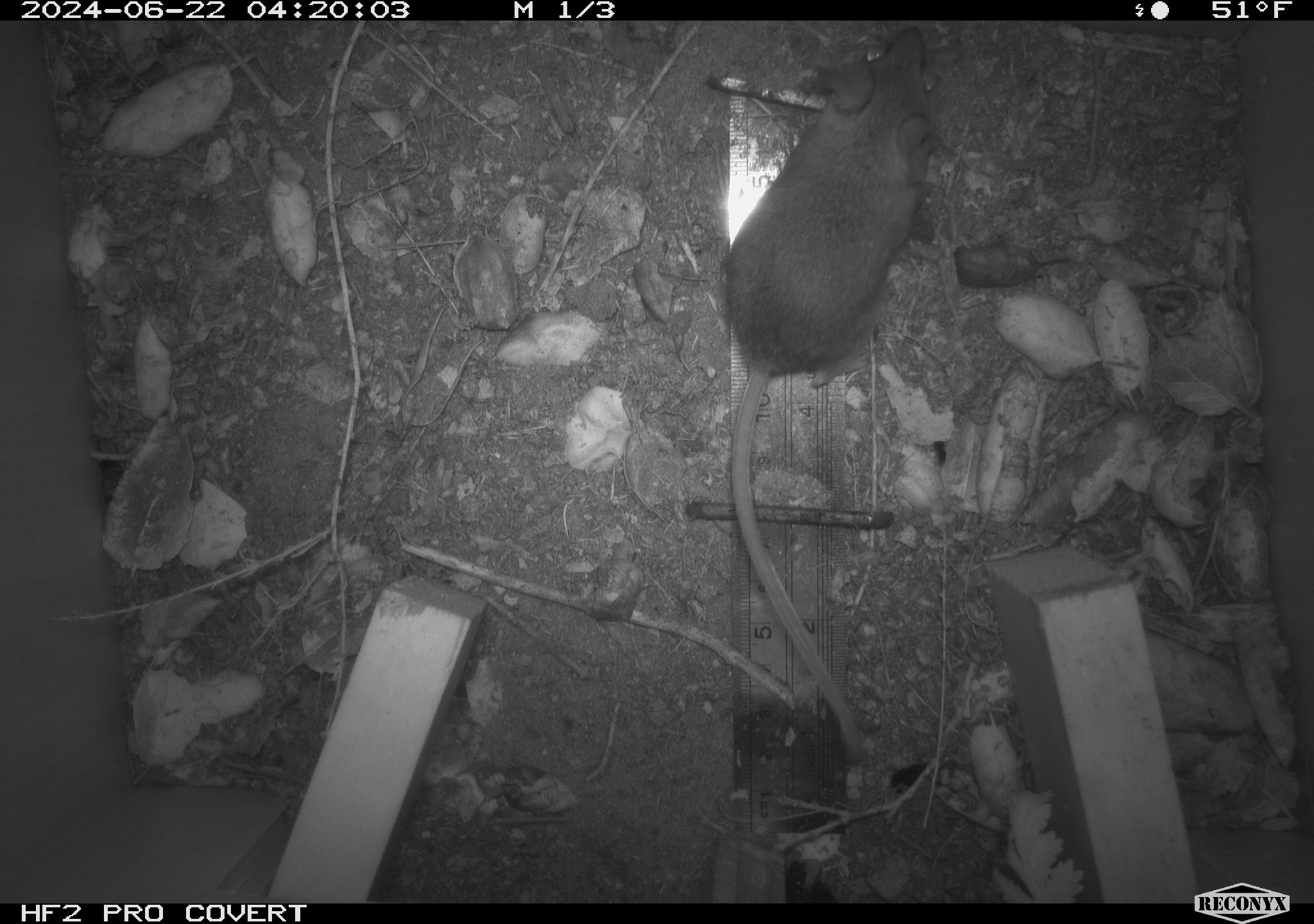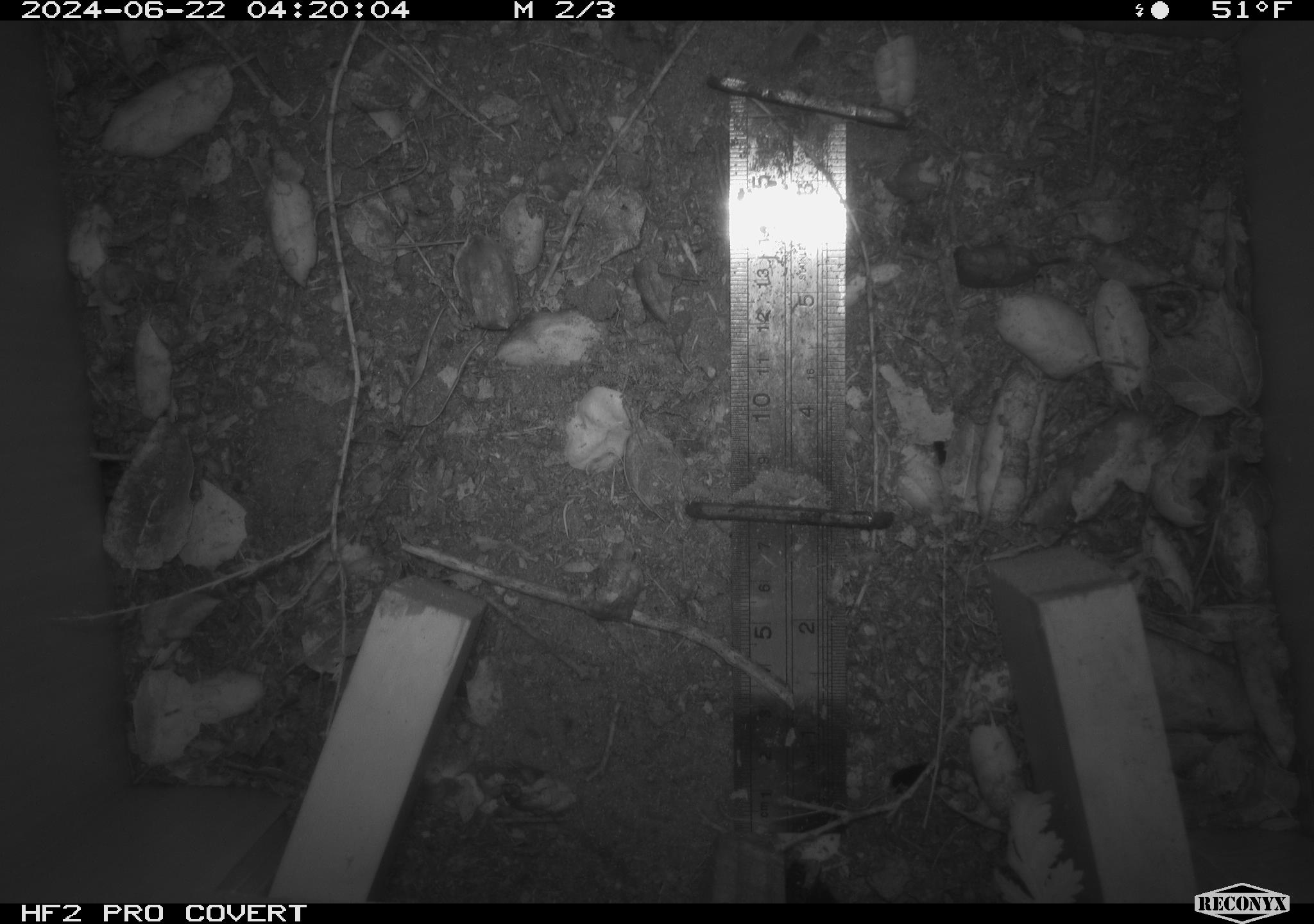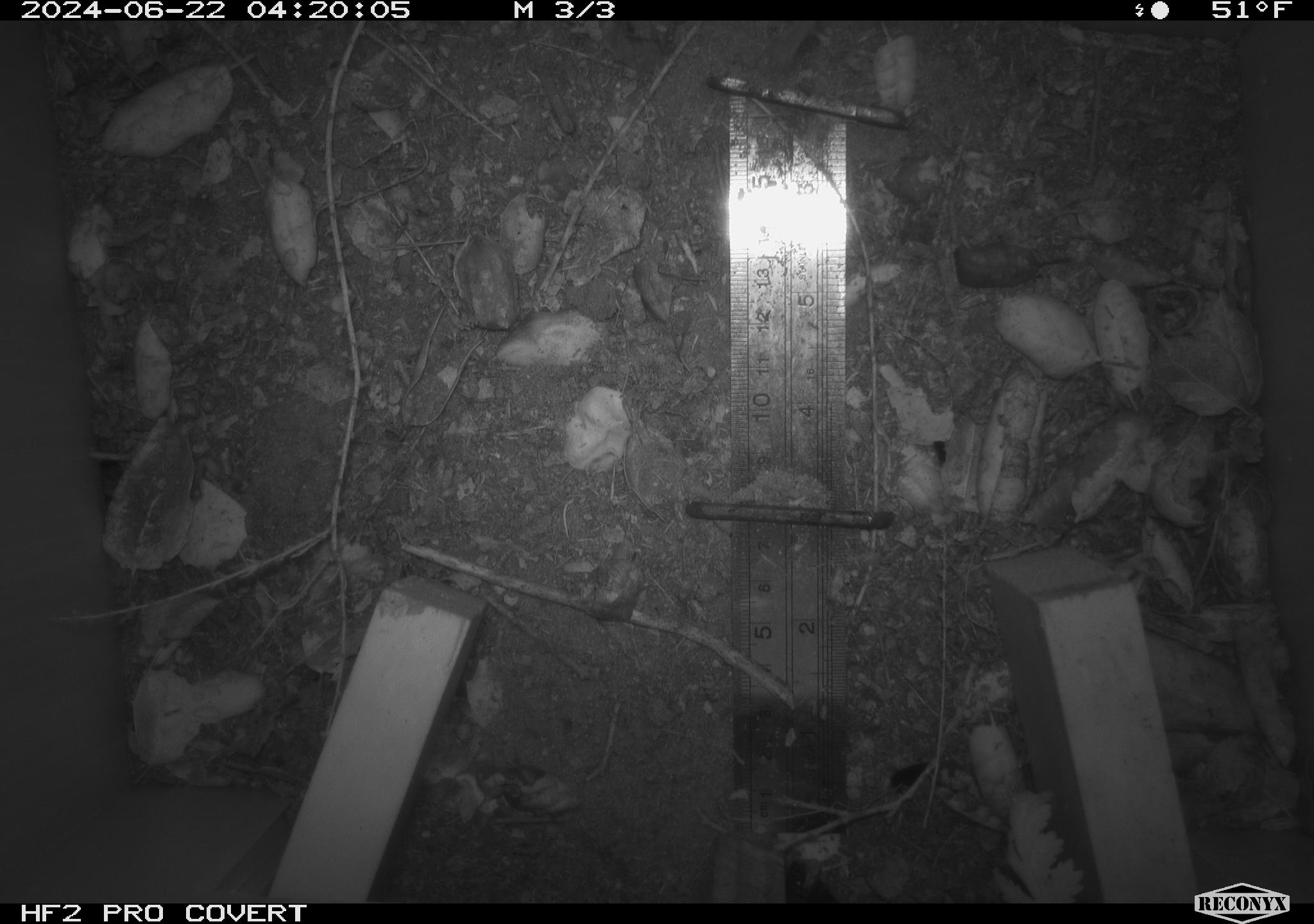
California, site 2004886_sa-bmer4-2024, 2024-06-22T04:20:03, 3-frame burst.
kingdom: Animalia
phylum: Chordata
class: Mammalia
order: Rodentia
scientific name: Rodentia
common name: woodrat or rat or mouse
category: woodrat or rat or mouse species